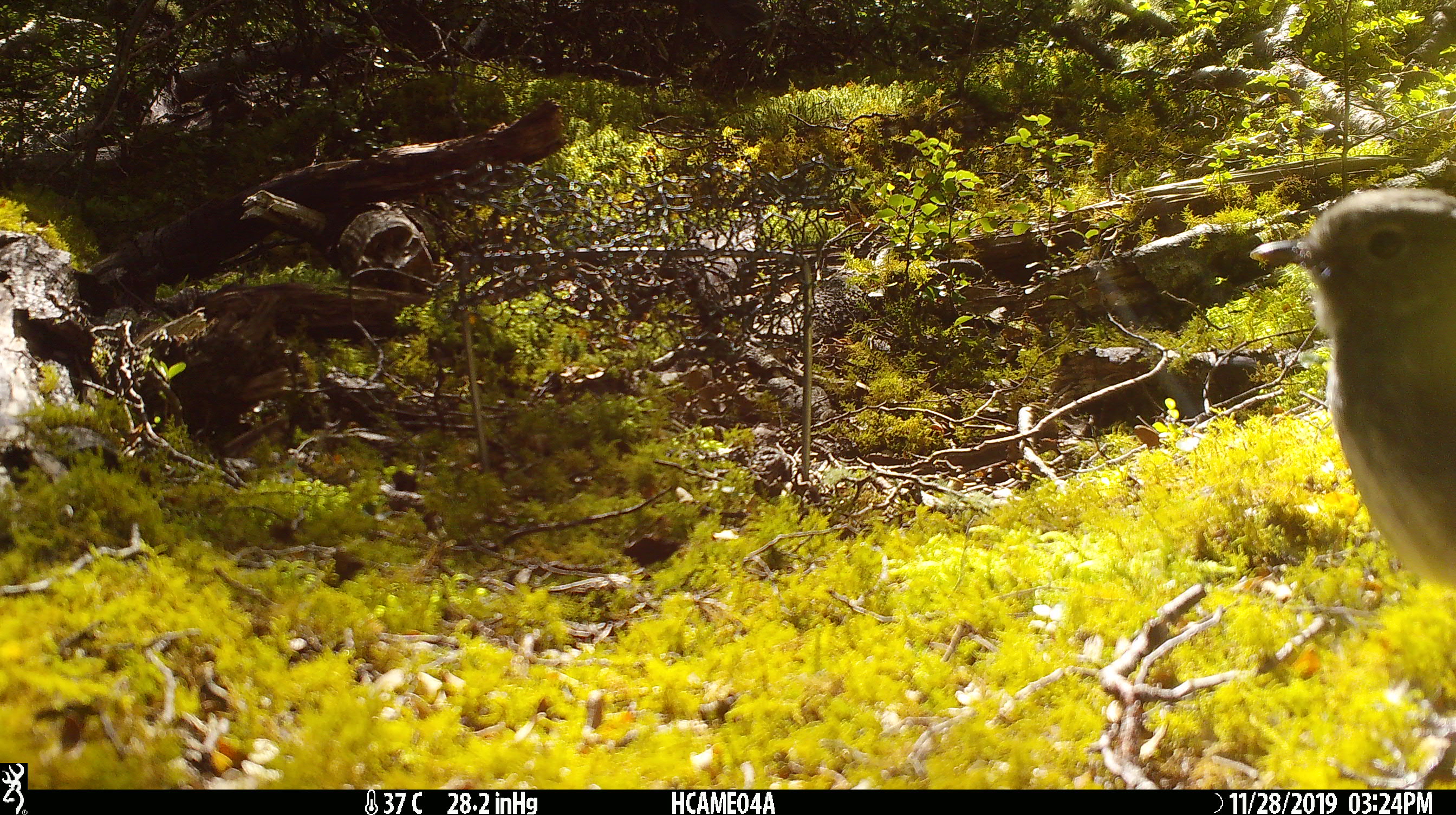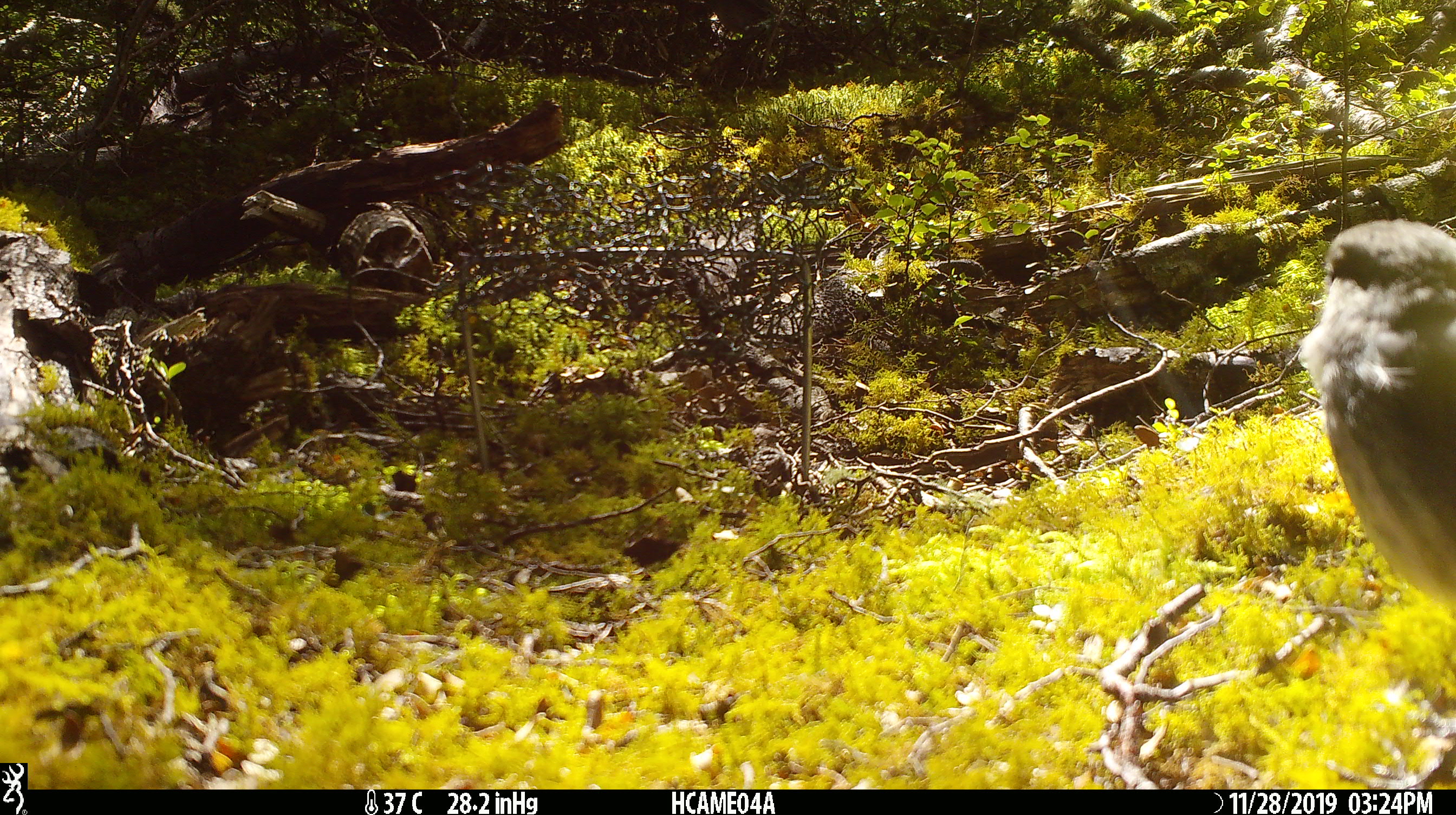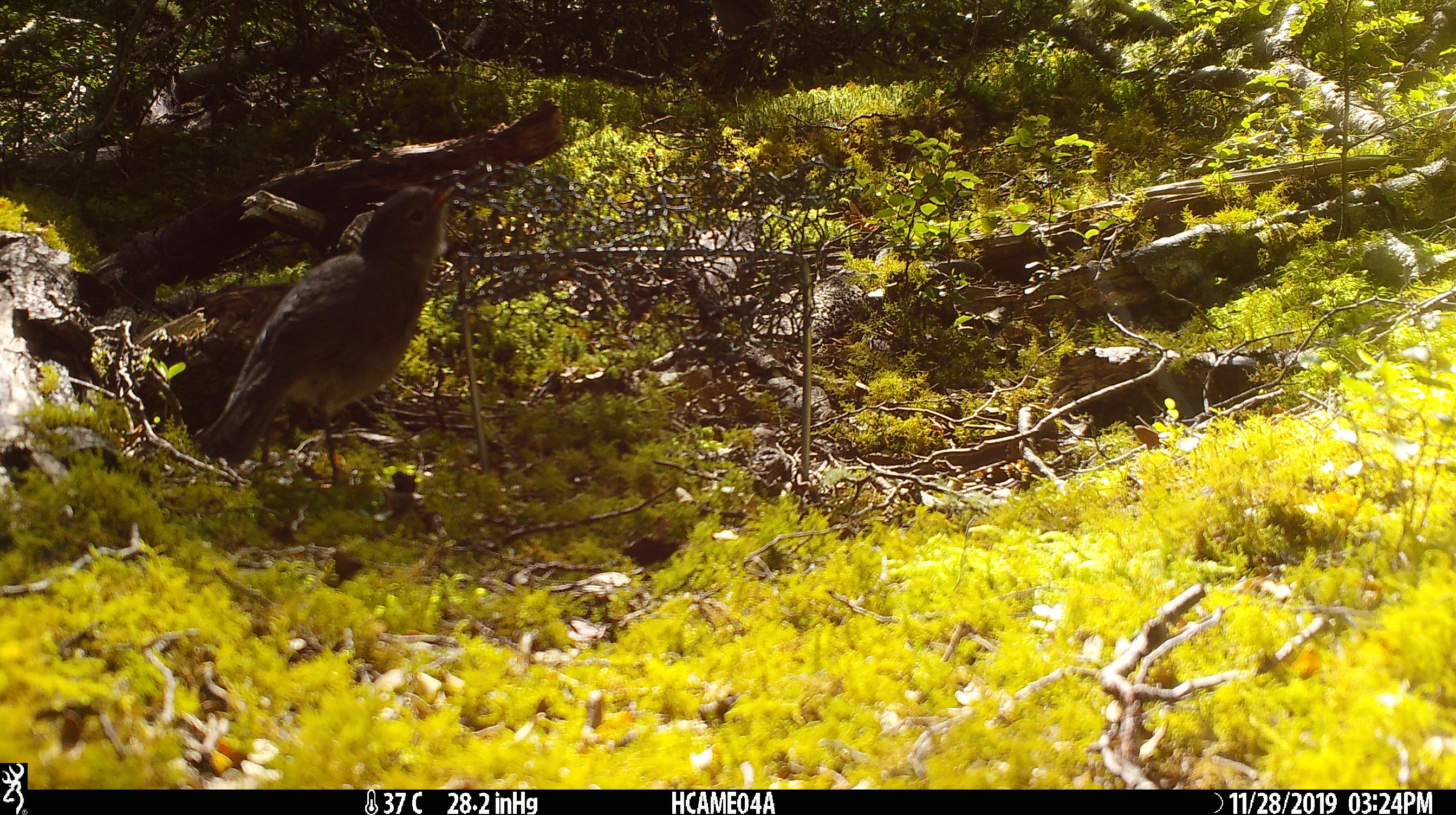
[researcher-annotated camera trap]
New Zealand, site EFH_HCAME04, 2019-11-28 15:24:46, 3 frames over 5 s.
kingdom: Animalia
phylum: Chordata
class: Aves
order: Passeriformes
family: Petroicidae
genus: Petroica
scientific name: Petroica australis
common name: new zealand robin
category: robin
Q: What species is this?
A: Robin (new zealand robin) (Petroica australis).